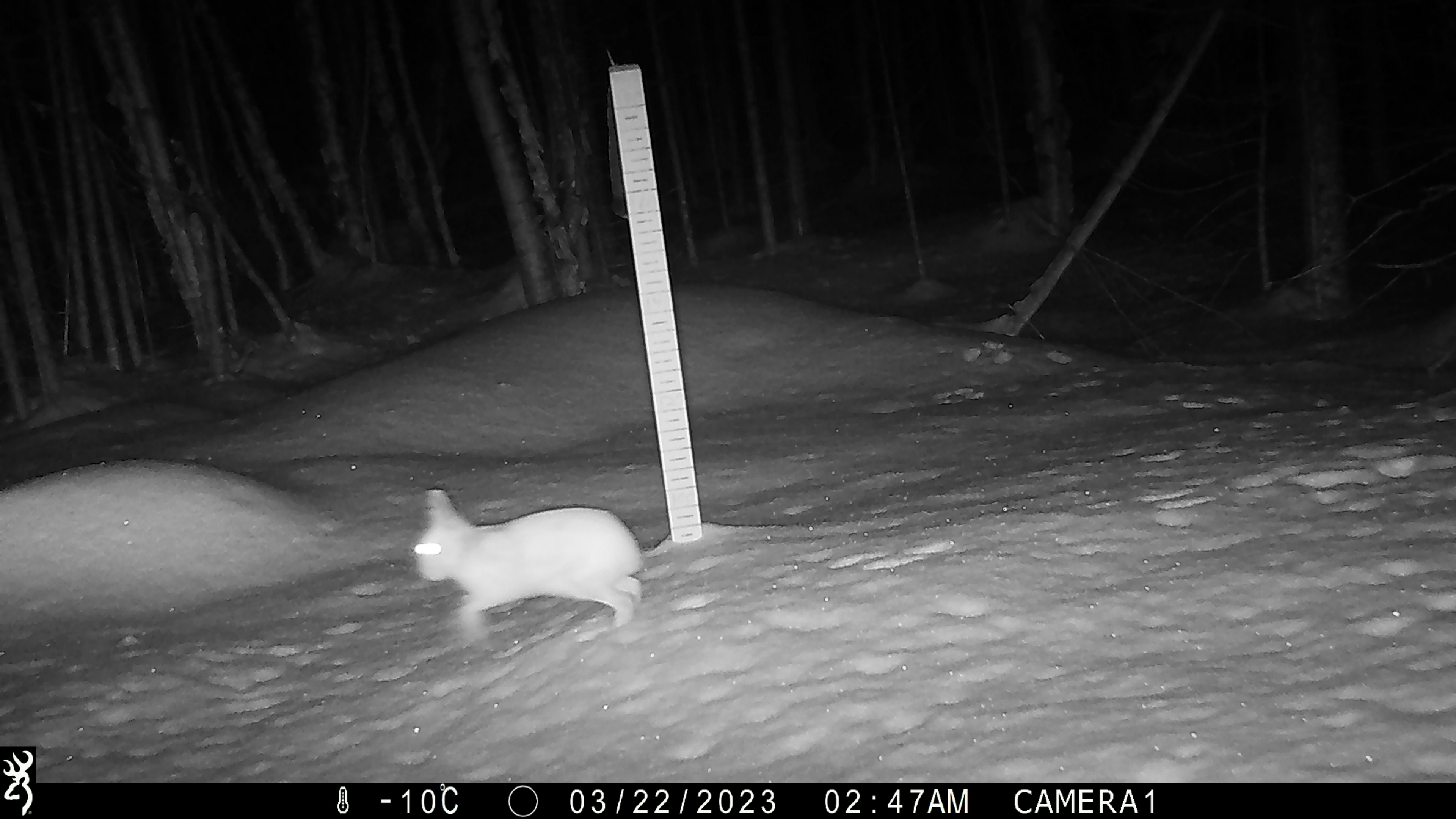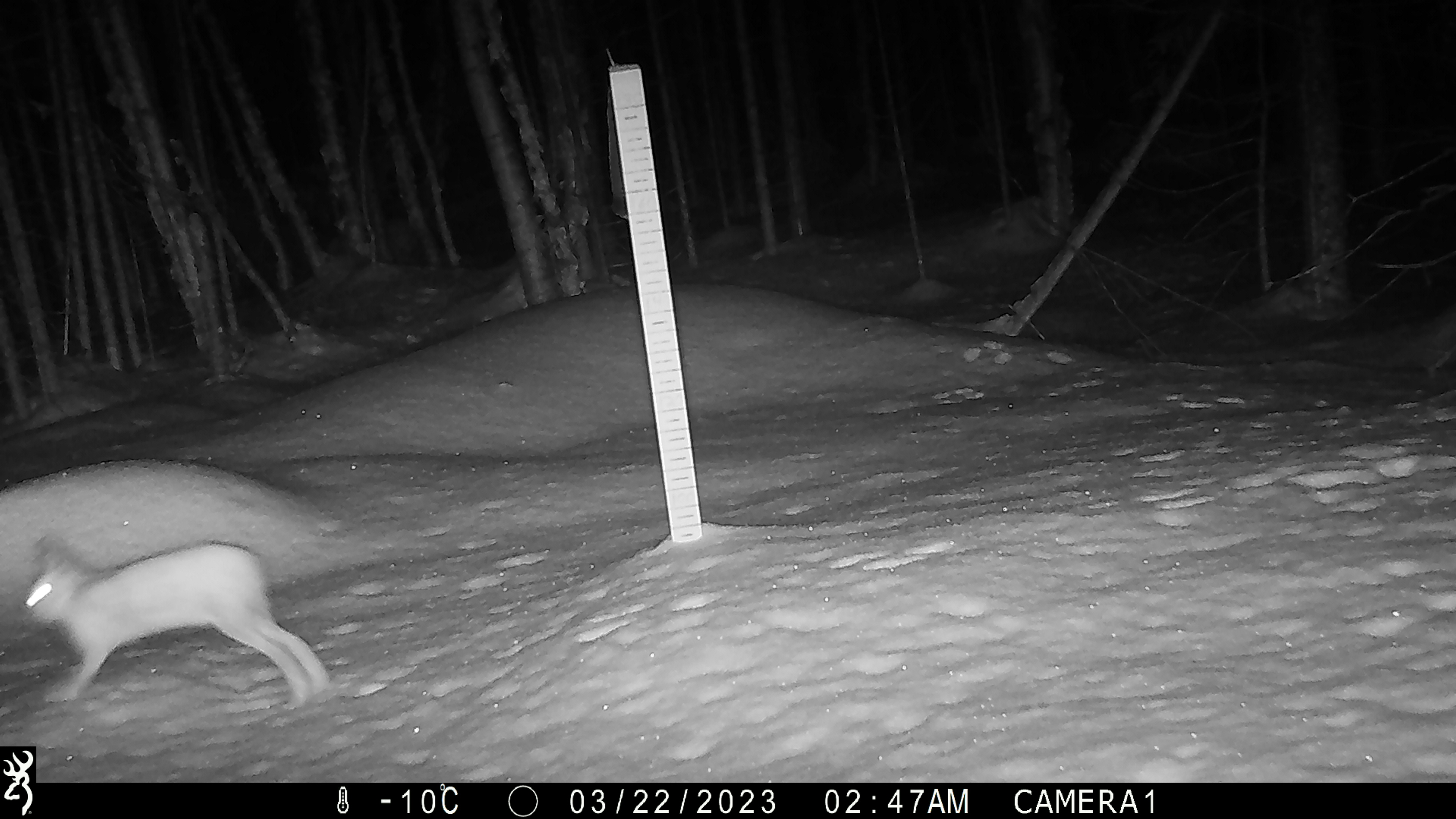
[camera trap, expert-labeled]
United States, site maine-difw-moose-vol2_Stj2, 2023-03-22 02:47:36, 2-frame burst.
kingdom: Animalia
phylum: Chordata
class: Mammalia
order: Lagomorpha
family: Leporidae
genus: Lepus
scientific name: Lepus americanus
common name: snowshoe hare